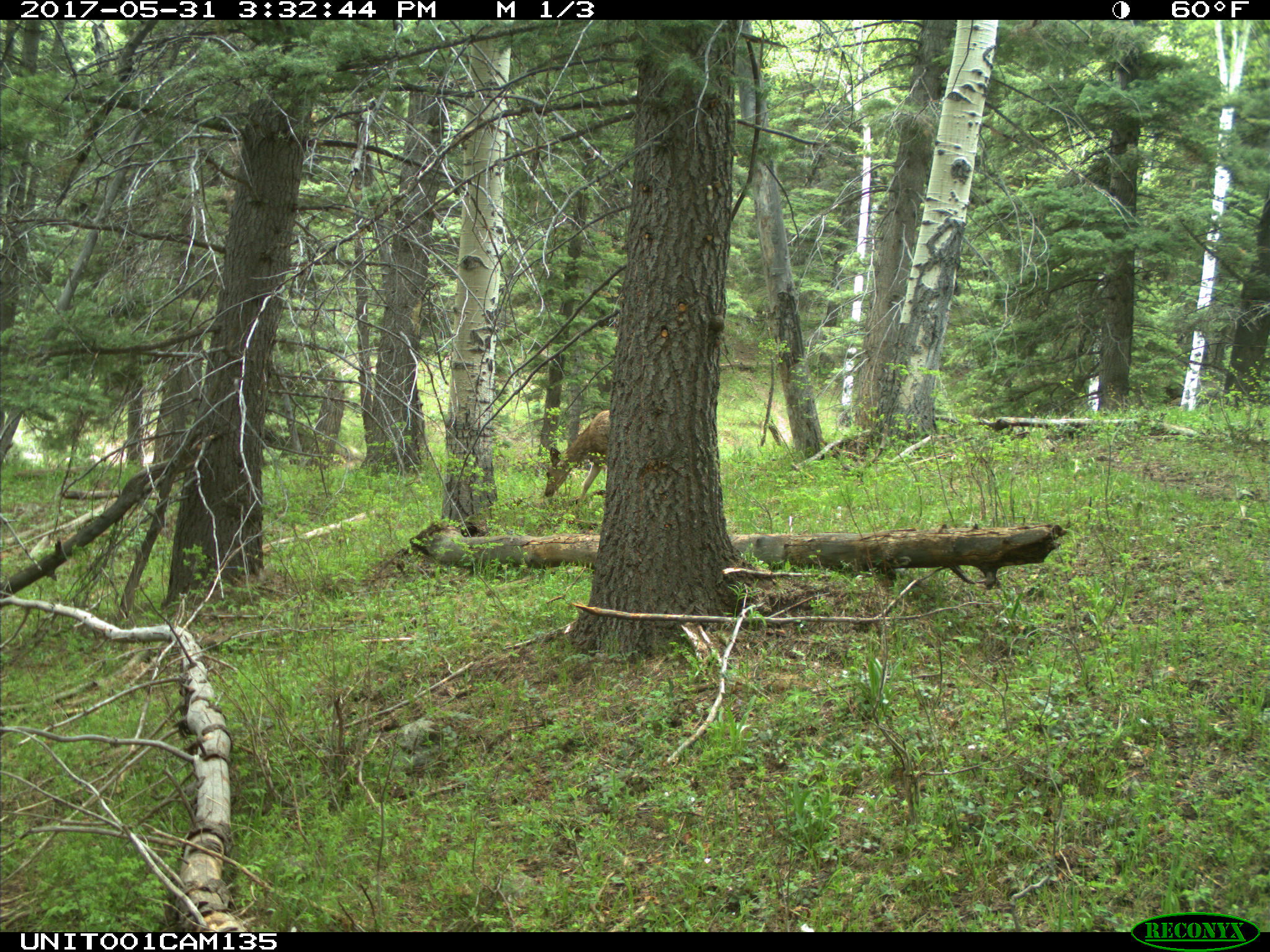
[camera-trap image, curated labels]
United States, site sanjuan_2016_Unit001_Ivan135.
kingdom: Animalia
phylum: Chordata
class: Mammalia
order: Artiodactyla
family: Cervidae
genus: Odocoileus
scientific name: Odocoileus hemionus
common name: mule deer